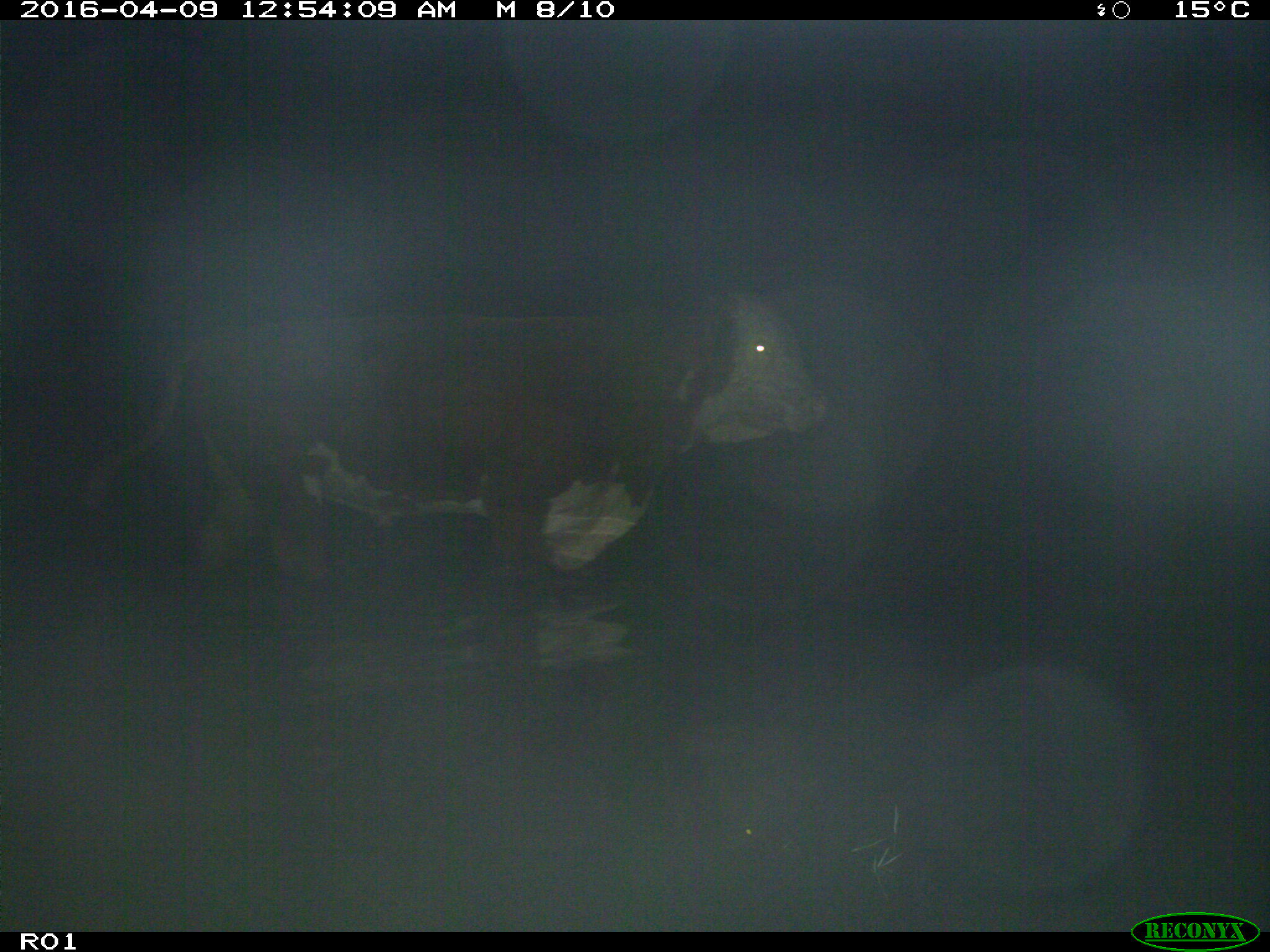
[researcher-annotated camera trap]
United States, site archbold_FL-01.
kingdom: Animalia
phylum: Chordata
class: Mammalia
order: Artiodactyla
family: Bovidae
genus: Bos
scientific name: Bos taurus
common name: domestic cow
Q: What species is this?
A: Bos taurus (domestic cow).